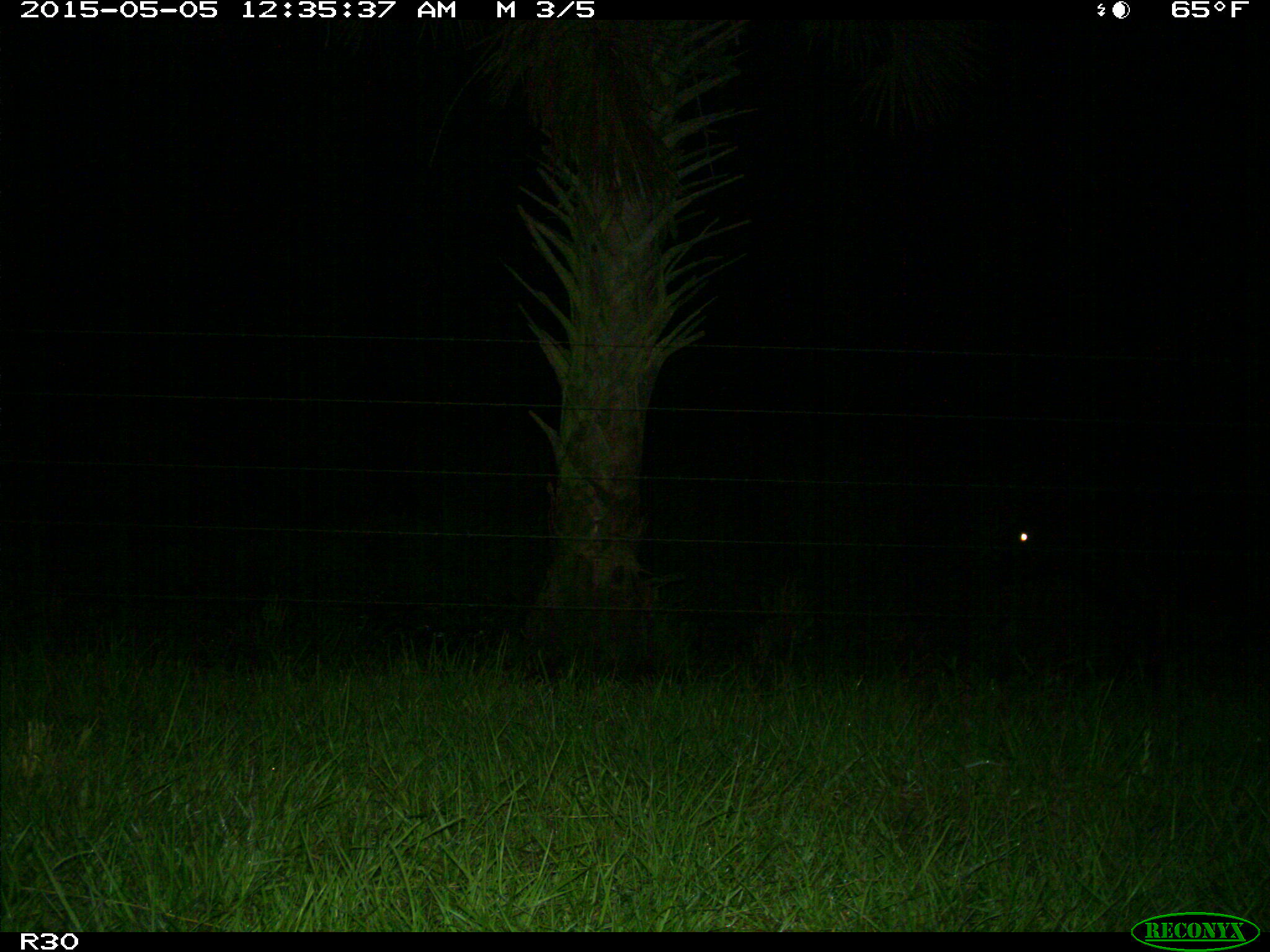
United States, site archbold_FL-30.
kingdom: Animalia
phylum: Chordata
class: Mammalia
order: Artiodactyla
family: Bovidae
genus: Bos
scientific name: Bos taurus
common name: domestic cow